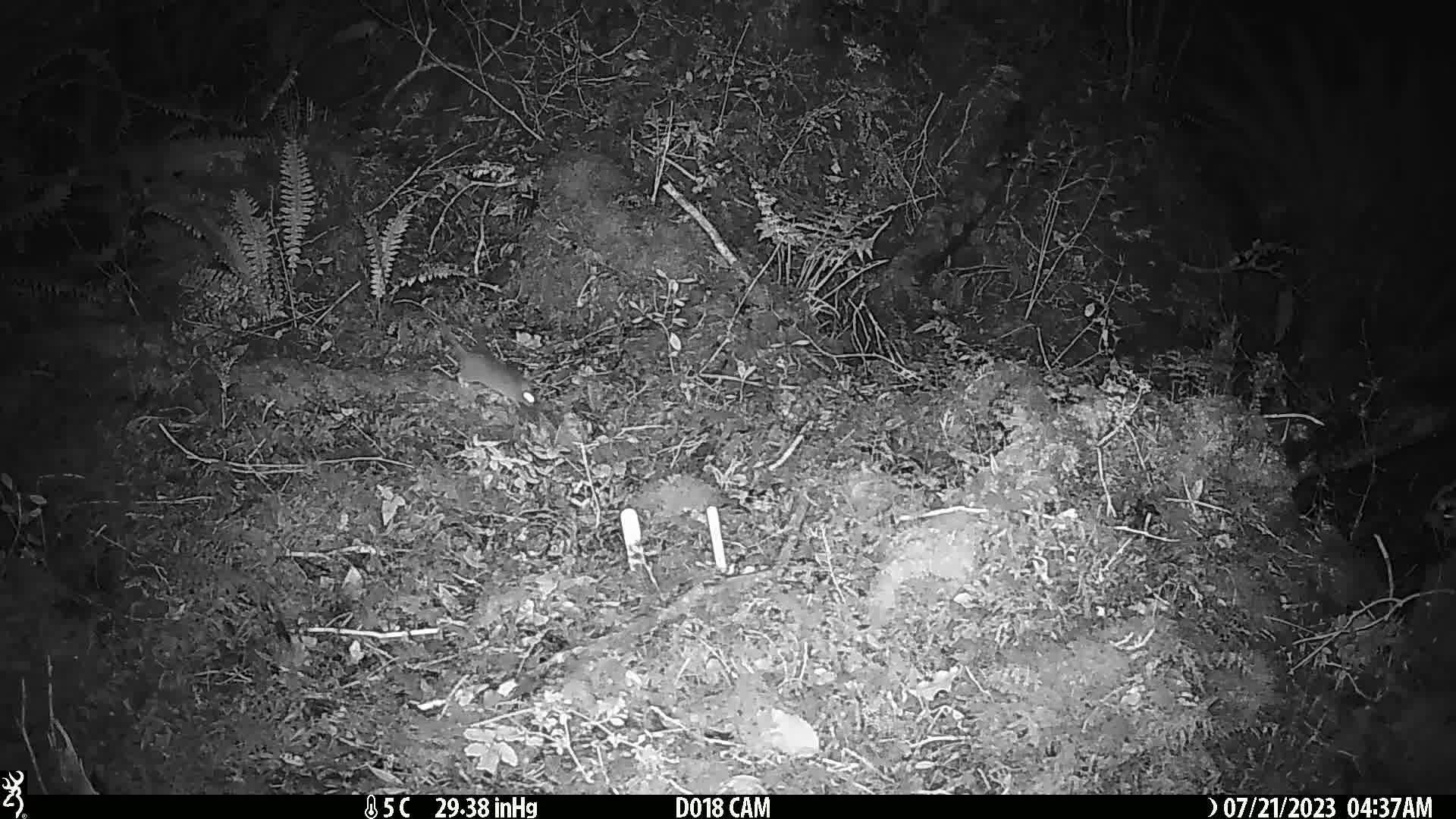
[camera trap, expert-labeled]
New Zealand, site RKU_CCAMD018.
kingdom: Animalia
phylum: Chordata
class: Mammalia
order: Rodentia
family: Muridae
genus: Rattus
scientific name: Rattus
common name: rat